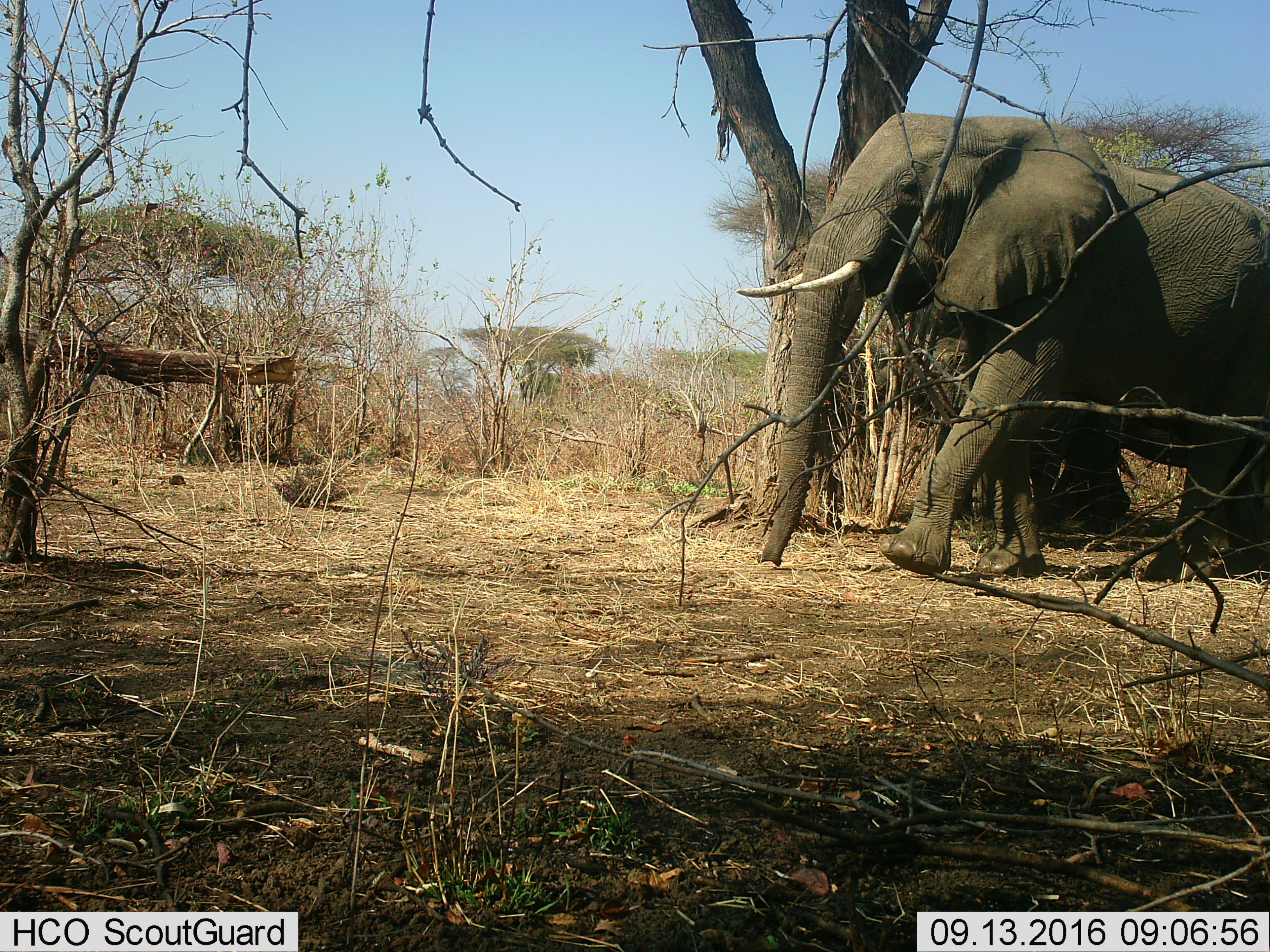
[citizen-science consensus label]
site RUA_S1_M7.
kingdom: Animalia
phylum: Chordata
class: Mammalia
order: Proboscidea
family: Elephantidae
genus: Loxodonta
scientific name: Loxodonta africana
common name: african bush elephant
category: elephant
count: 1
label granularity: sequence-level